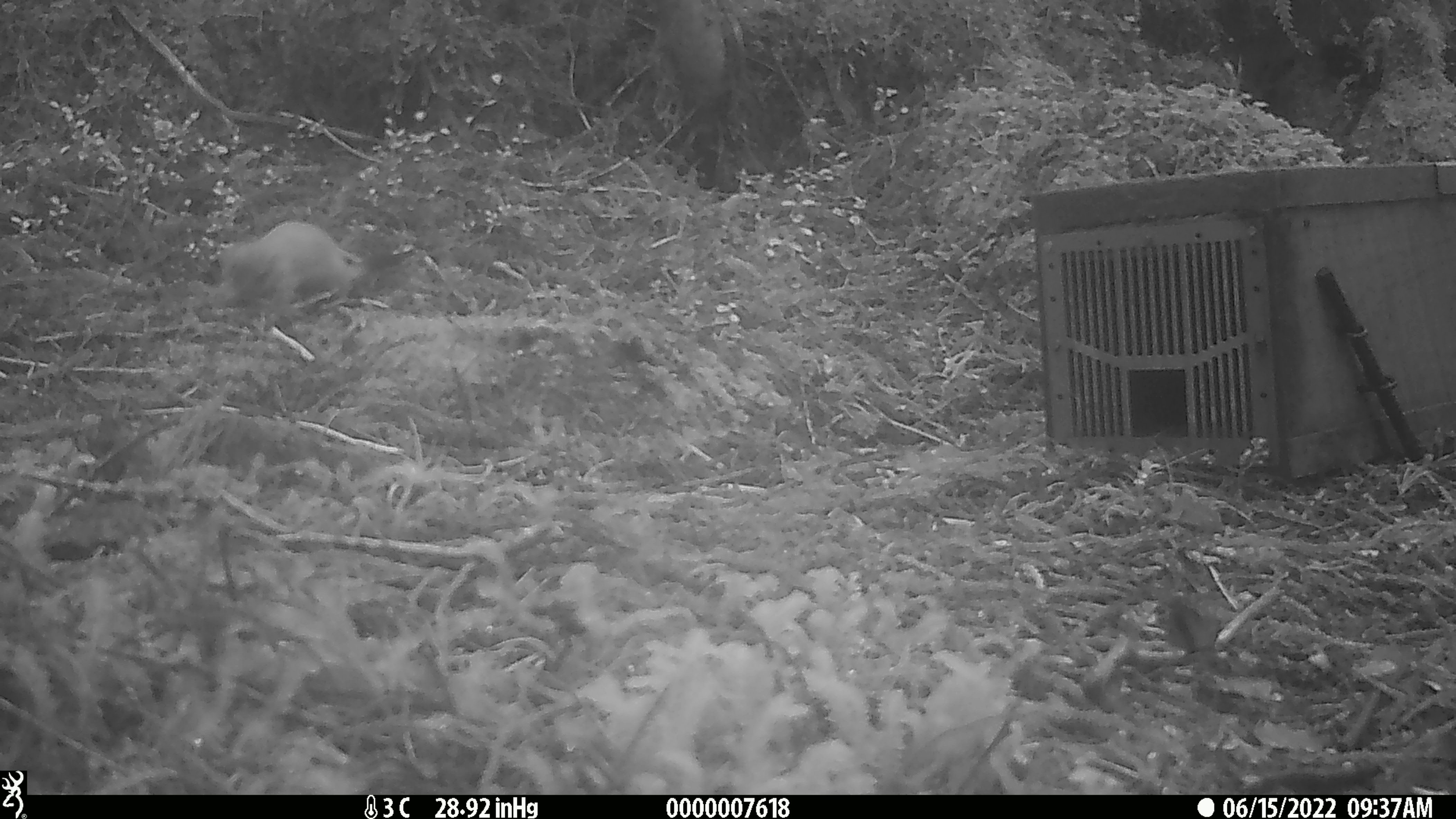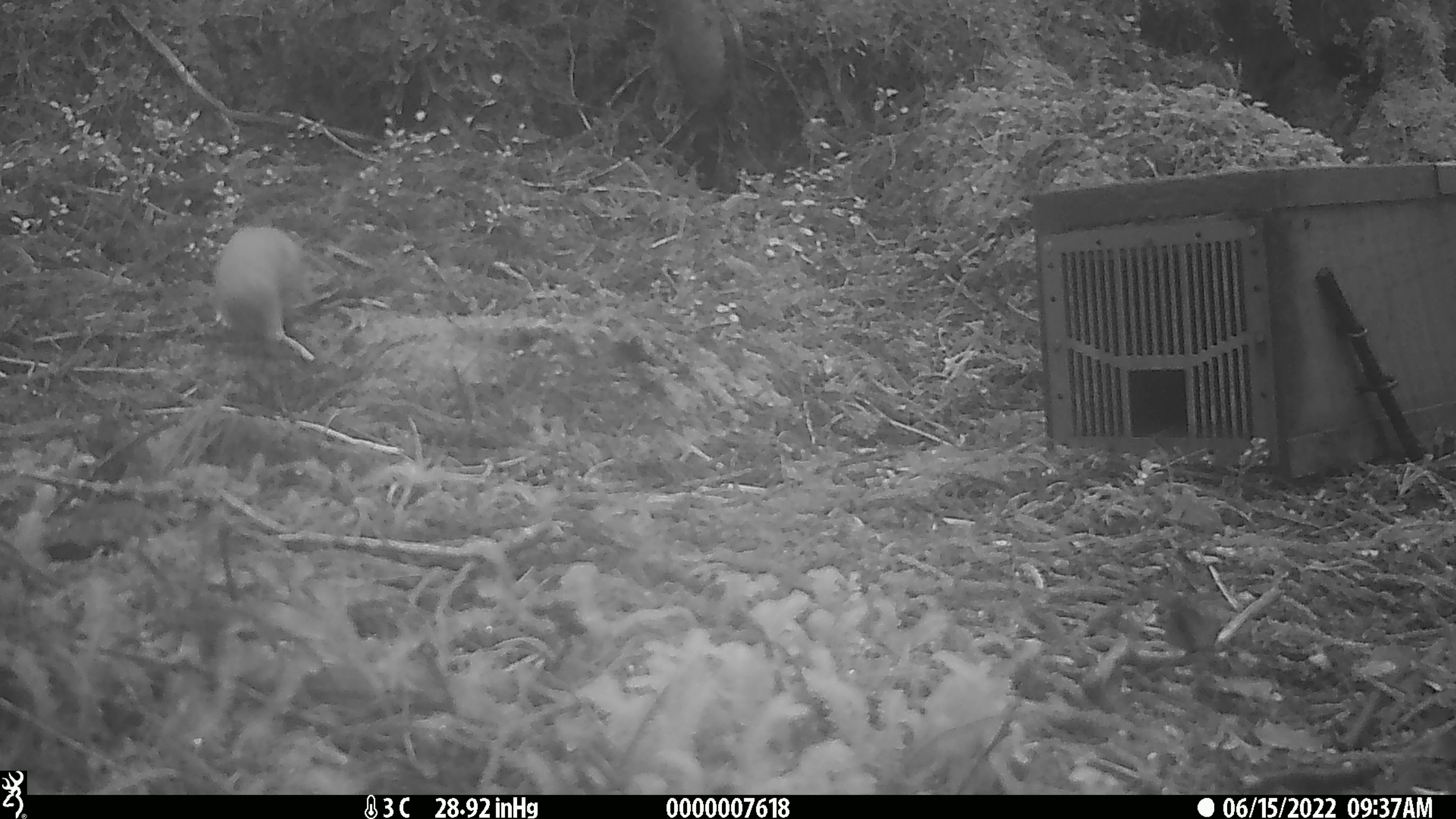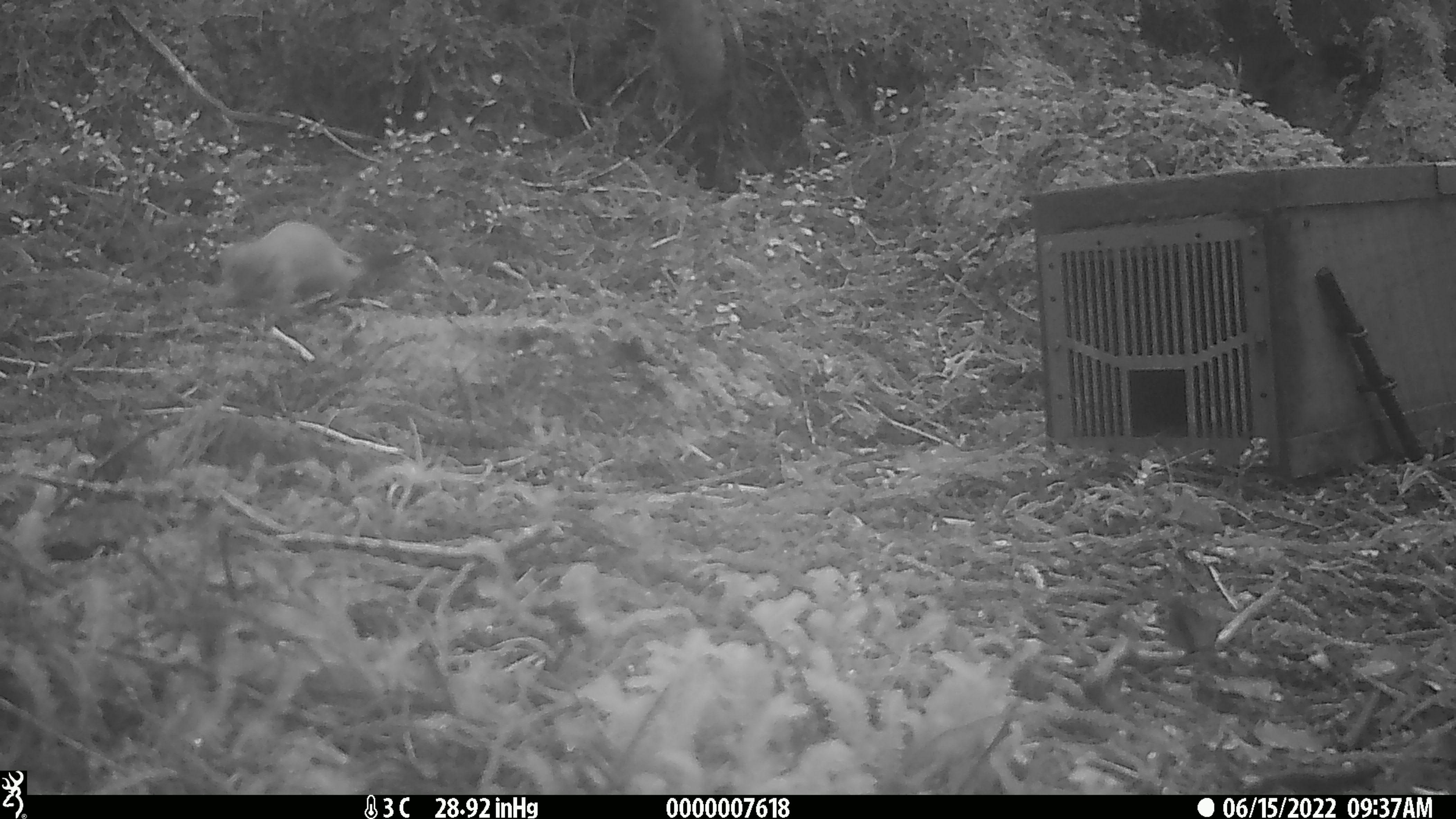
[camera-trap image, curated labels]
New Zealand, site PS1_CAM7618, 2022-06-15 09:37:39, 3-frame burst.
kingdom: Animalia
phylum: Chordata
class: Mammalia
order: Carnivora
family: Mustelidae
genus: Mustela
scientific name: Mustela erminea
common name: stoat